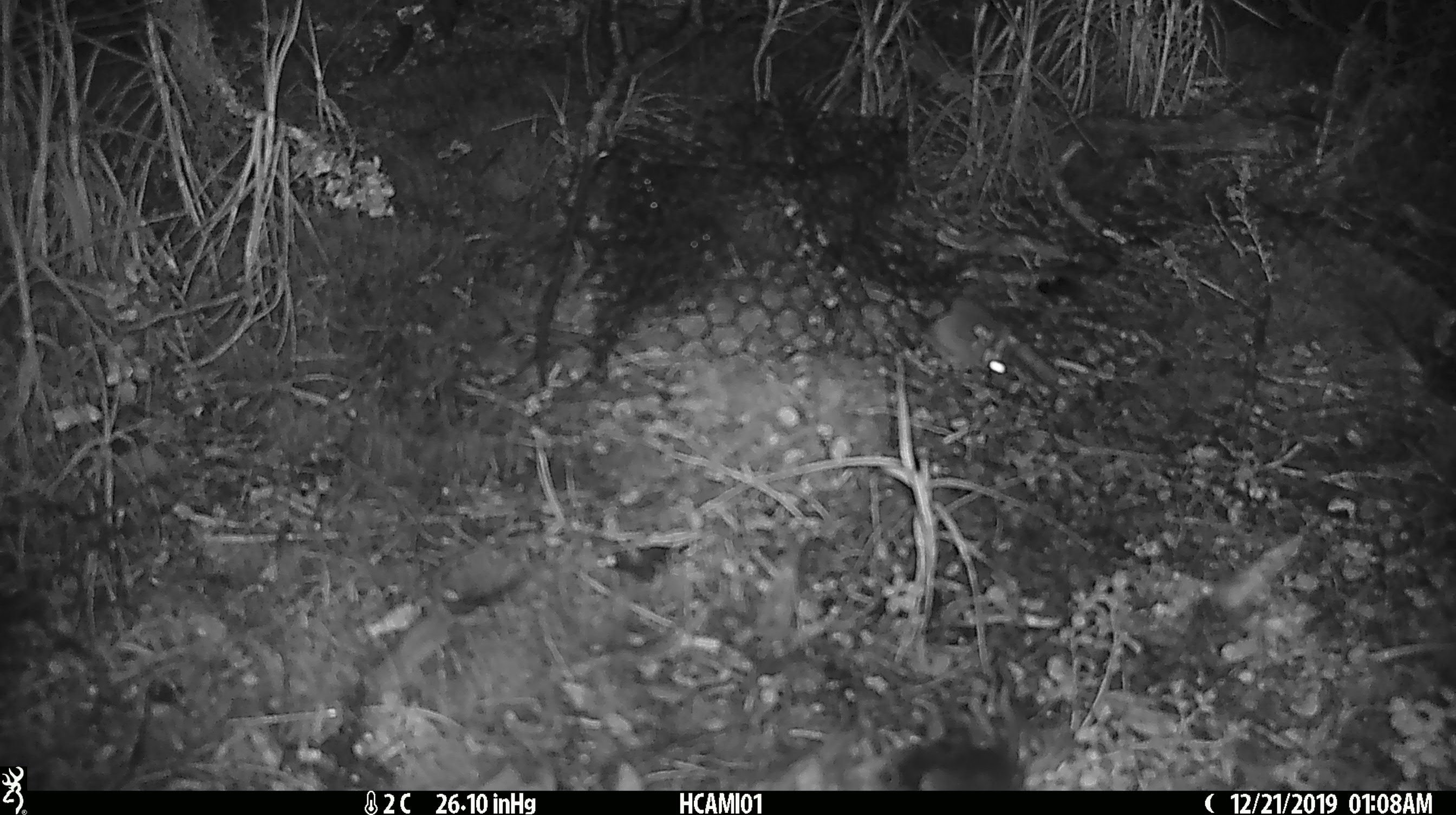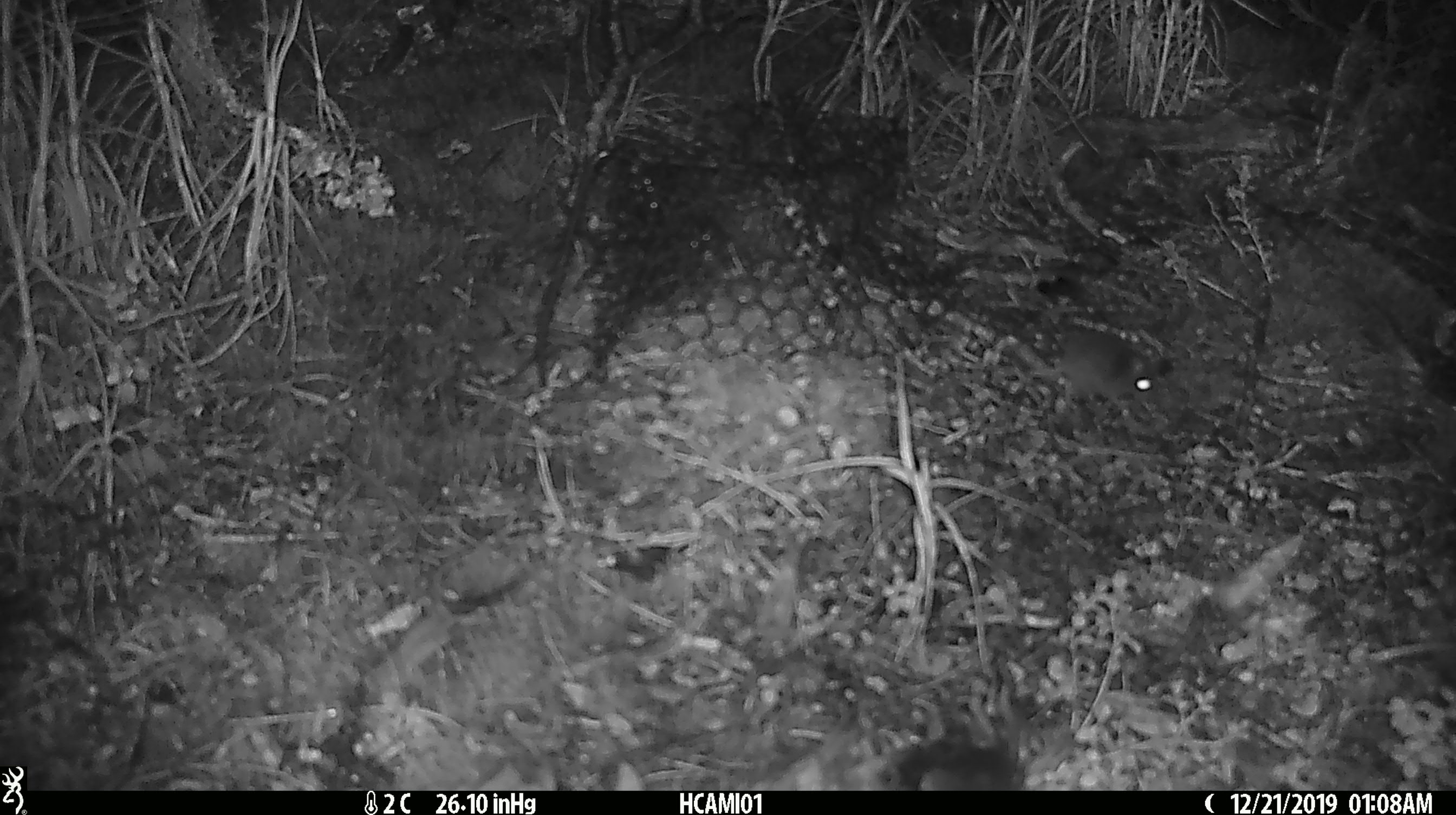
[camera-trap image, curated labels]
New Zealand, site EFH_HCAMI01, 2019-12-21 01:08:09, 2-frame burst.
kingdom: Animalia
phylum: Chordata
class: Mammalia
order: Rodentia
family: Muridae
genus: Mus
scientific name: Mus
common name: mouse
Mouse (Mus).